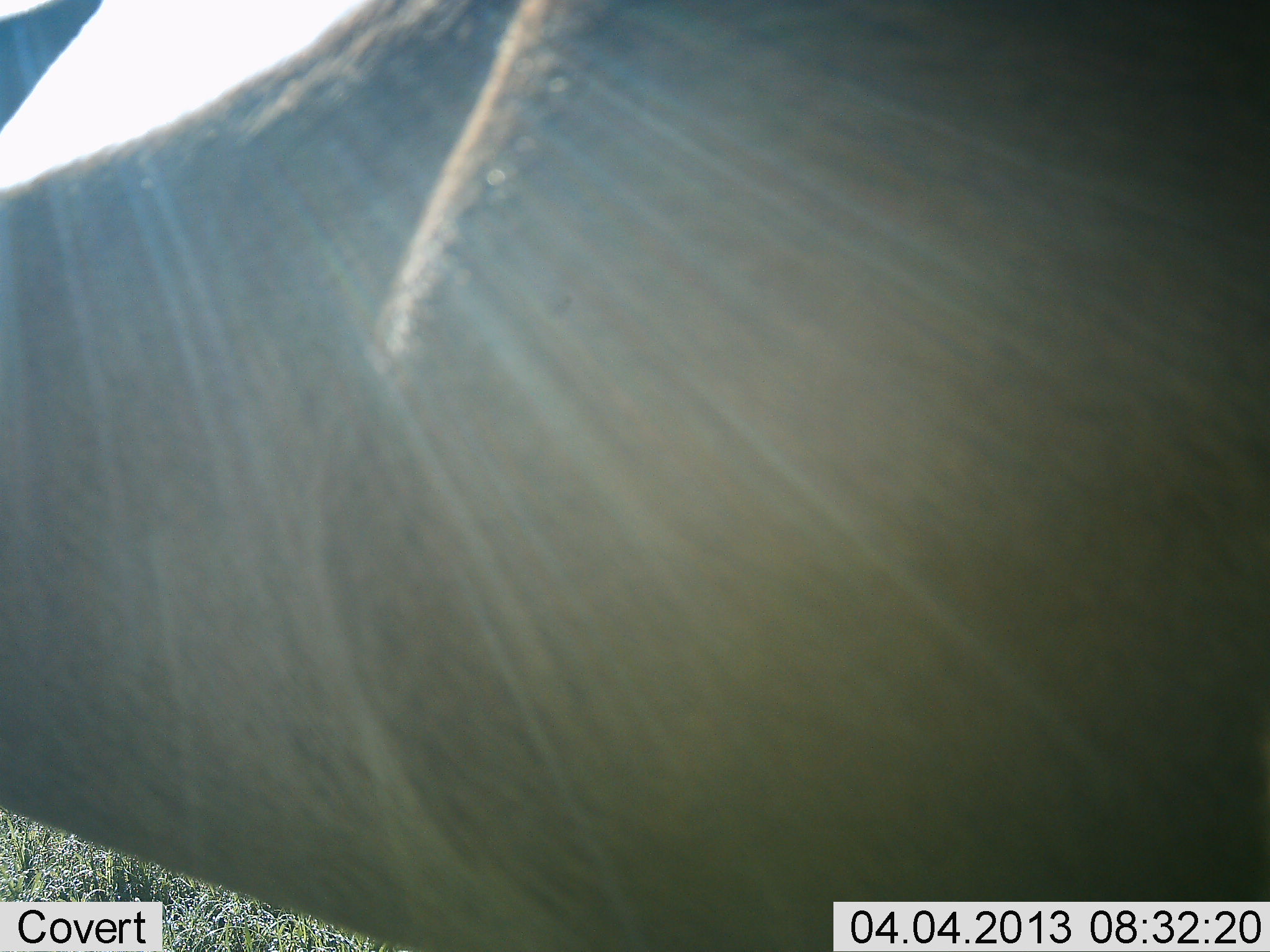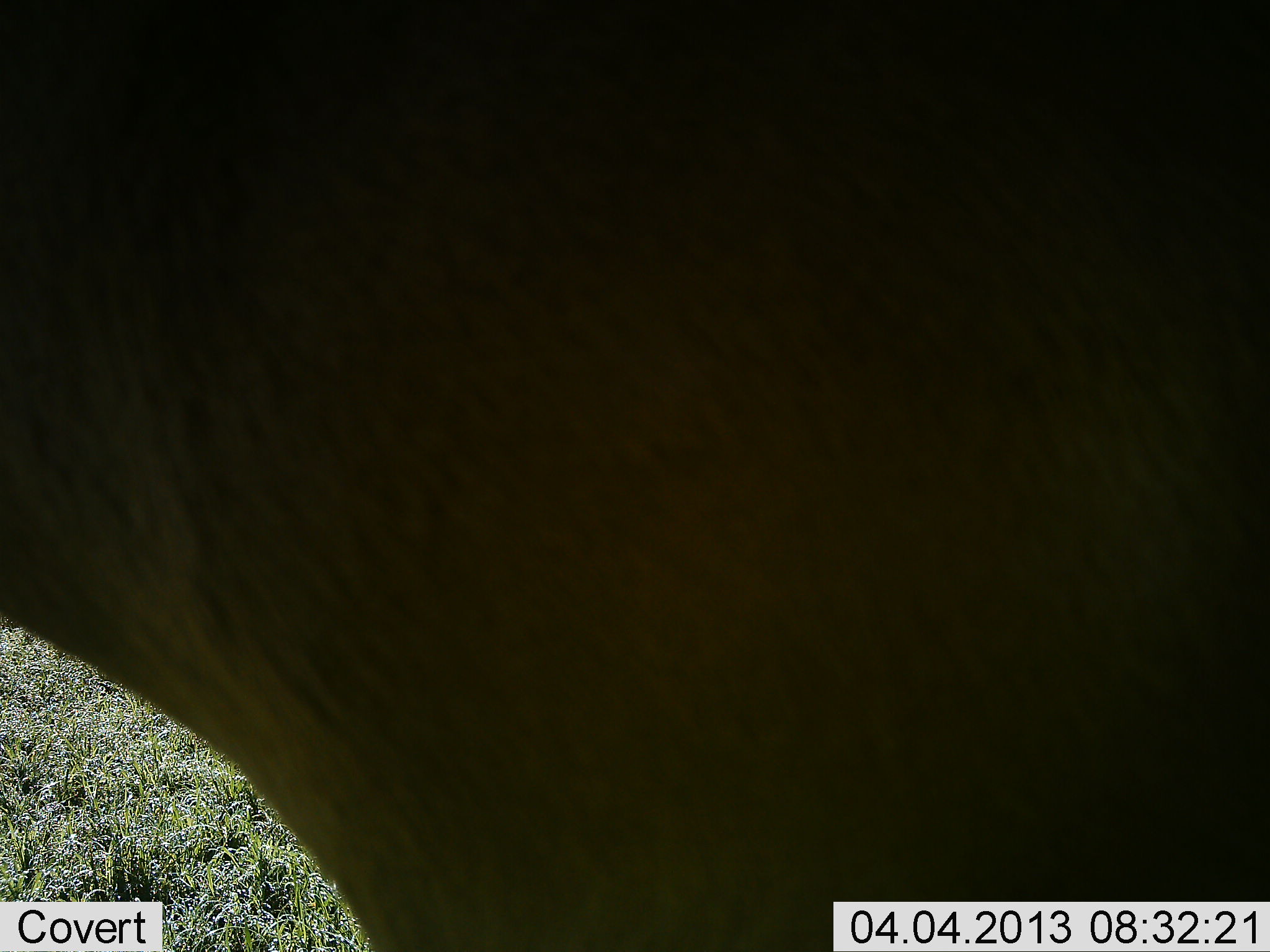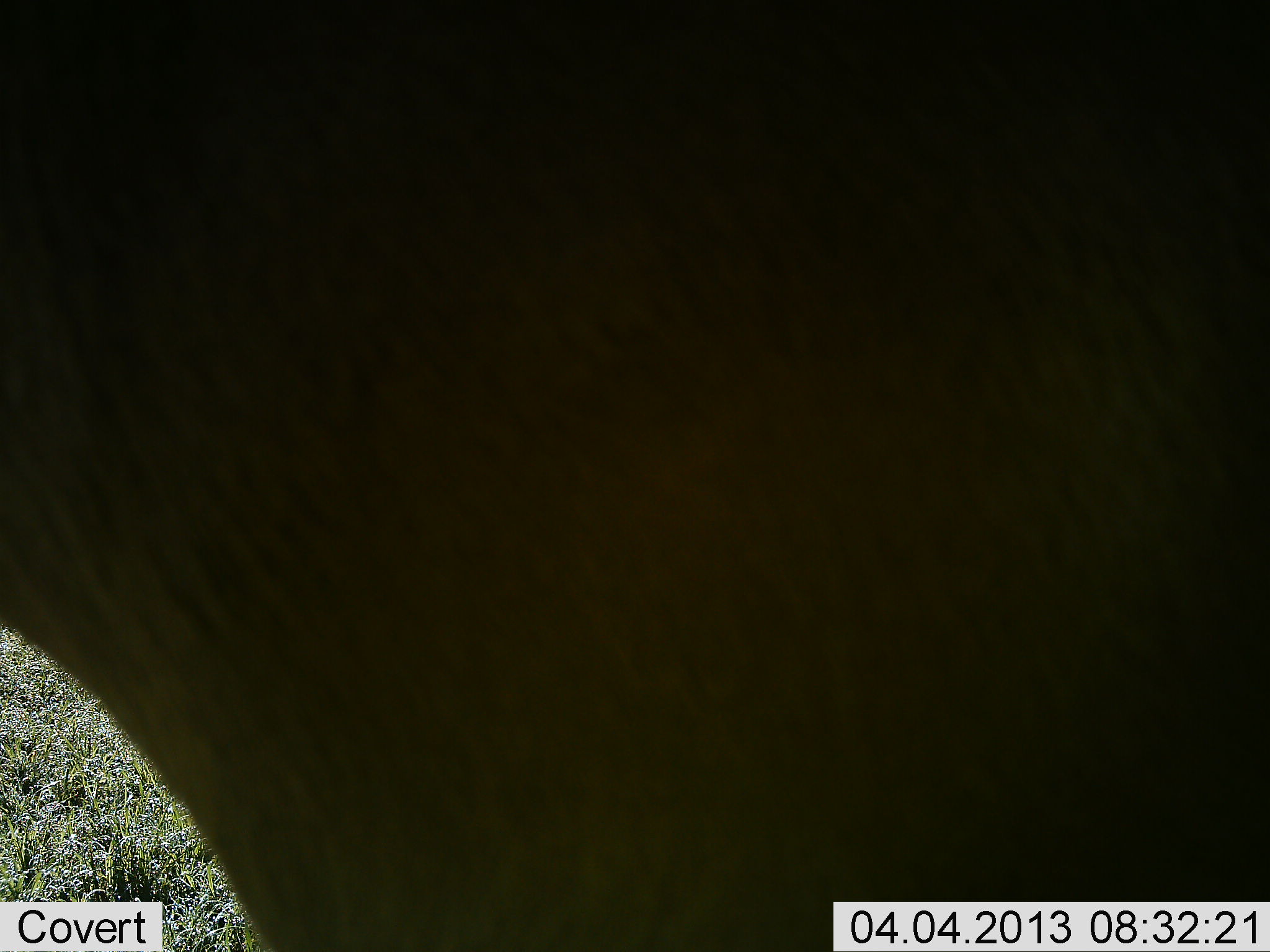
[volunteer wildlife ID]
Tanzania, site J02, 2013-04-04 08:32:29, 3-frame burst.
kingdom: Animalia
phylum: Chordata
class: Mammalia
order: Artiodactyla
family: Bovidae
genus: Alcelaphus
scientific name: Alcelaphus buselaphus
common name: hartebeest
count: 1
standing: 86%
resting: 0%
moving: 14%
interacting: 0%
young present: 0%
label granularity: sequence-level